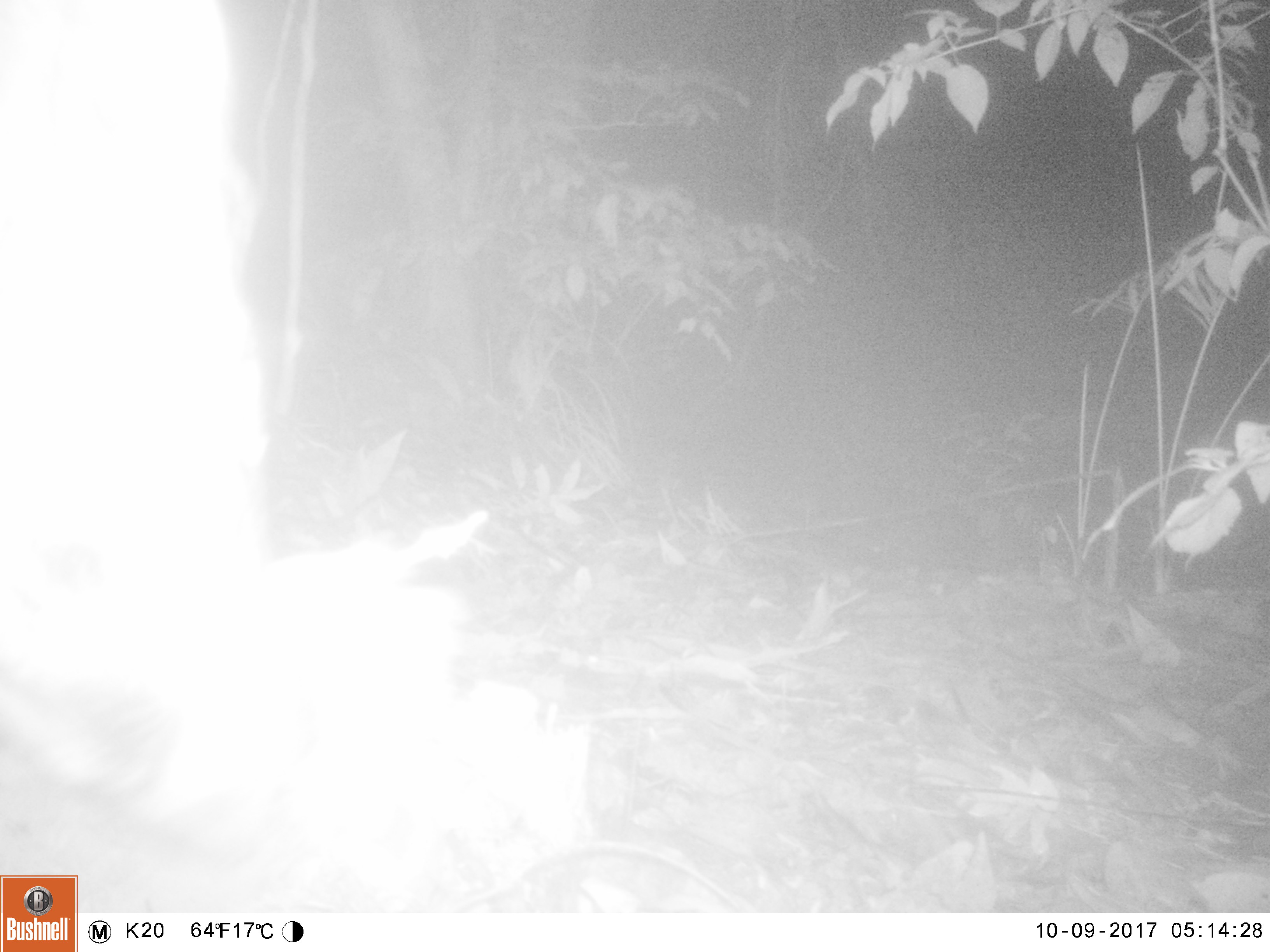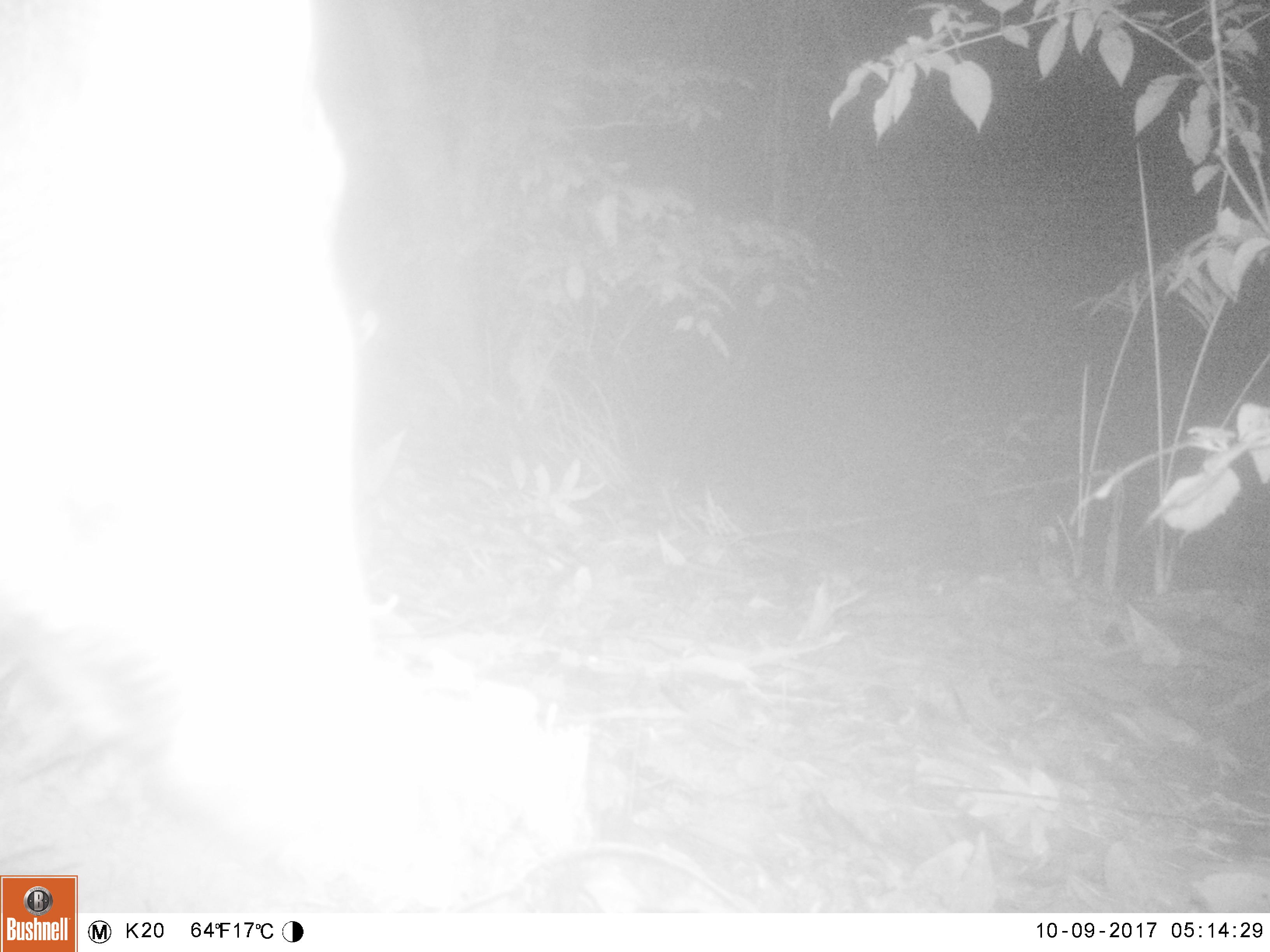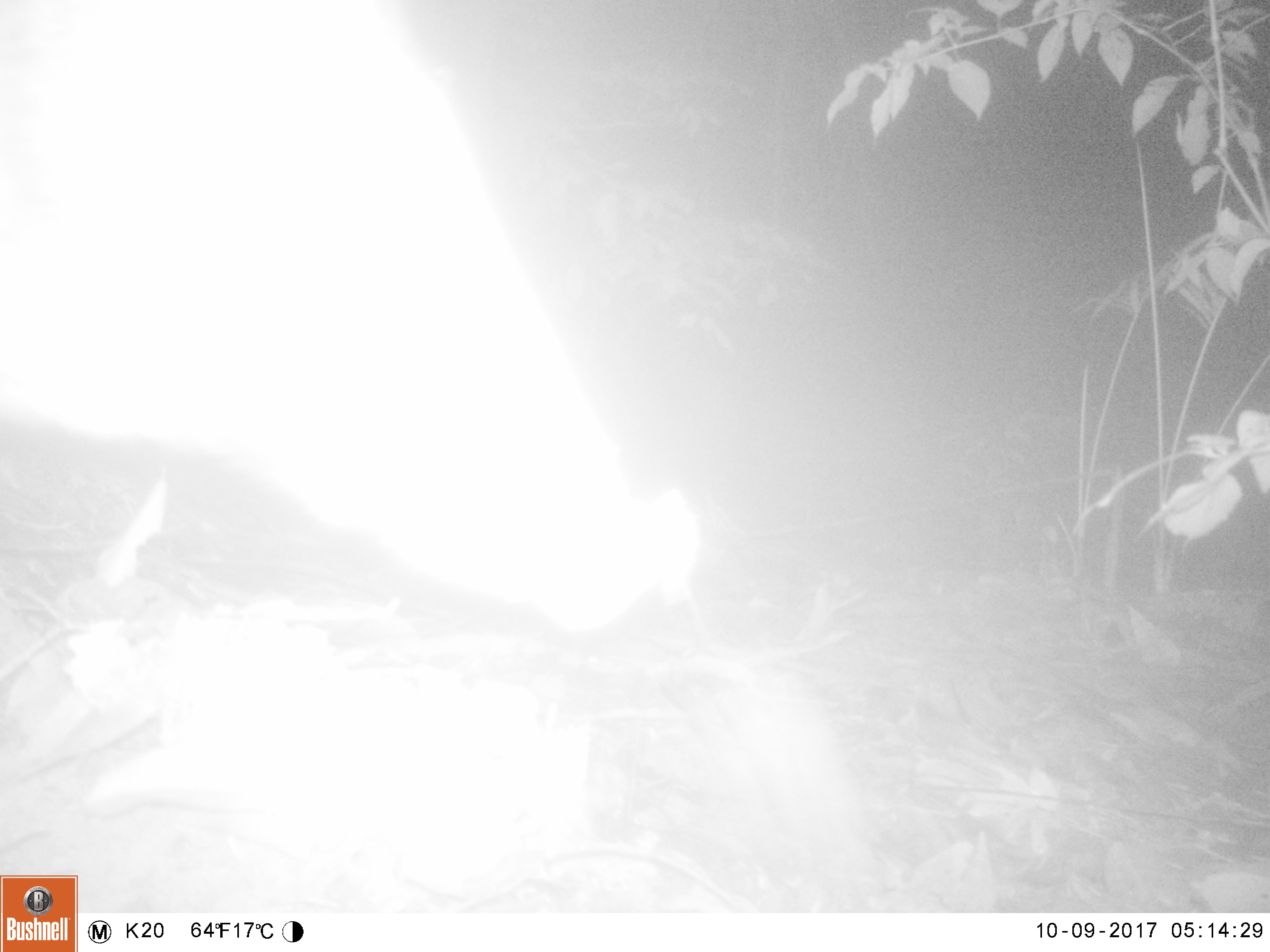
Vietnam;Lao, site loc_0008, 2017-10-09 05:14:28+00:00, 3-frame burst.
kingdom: Animalia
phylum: Chordata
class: Mammalia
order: Artiodactyla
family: Suidae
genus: Sus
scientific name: Sus scrofa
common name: eurasian wild pig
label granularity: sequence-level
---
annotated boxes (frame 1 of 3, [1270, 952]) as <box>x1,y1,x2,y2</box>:
eurasian wild pig: <box>0,0,323,867</box>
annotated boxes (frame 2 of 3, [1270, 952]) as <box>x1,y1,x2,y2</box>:
eurasian wild pig: <box>0,0,435,885</box>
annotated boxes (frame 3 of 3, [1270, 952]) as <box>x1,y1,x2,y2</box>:
eurasian wild pig: <box>0,0,685,632</box>